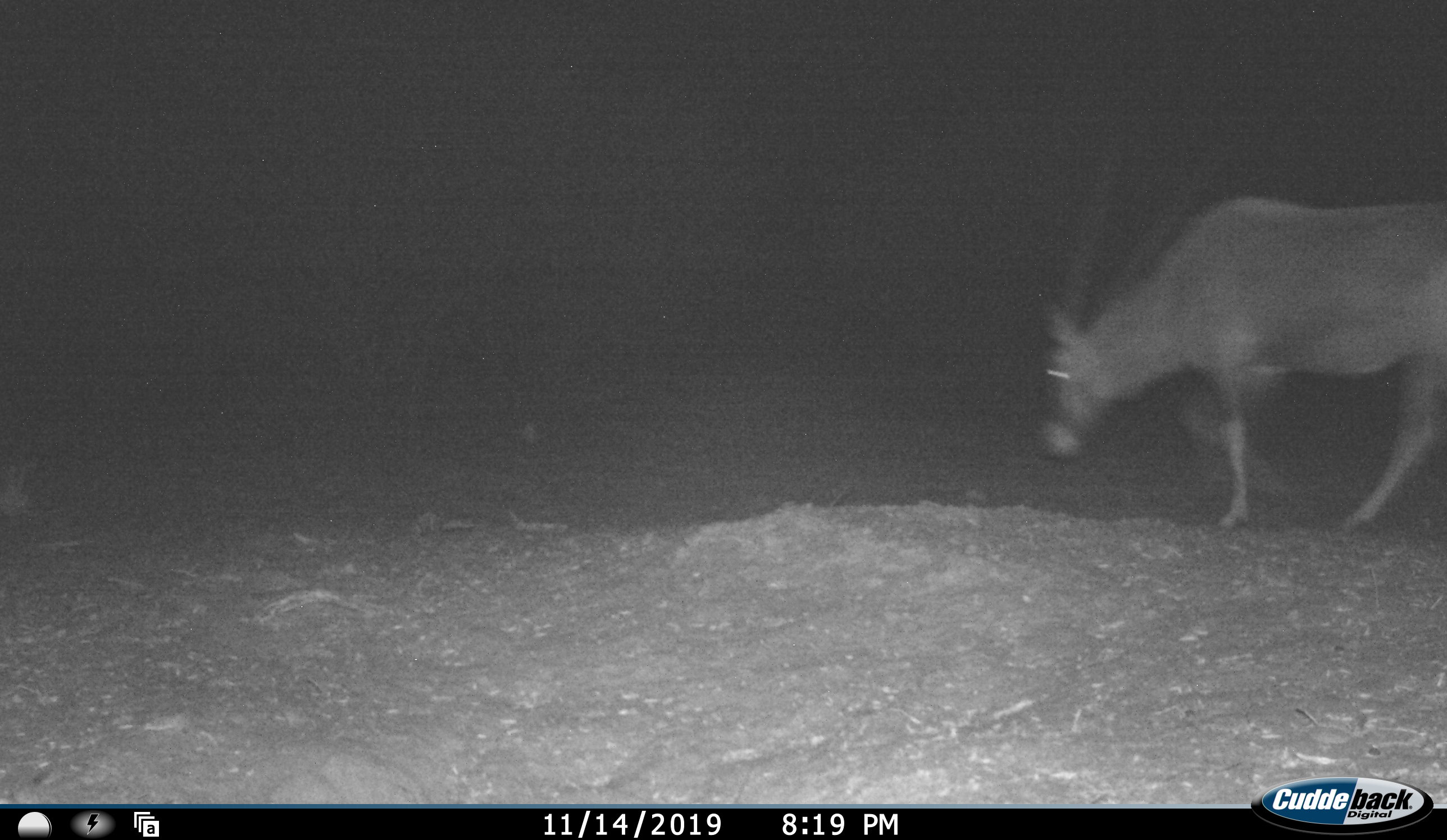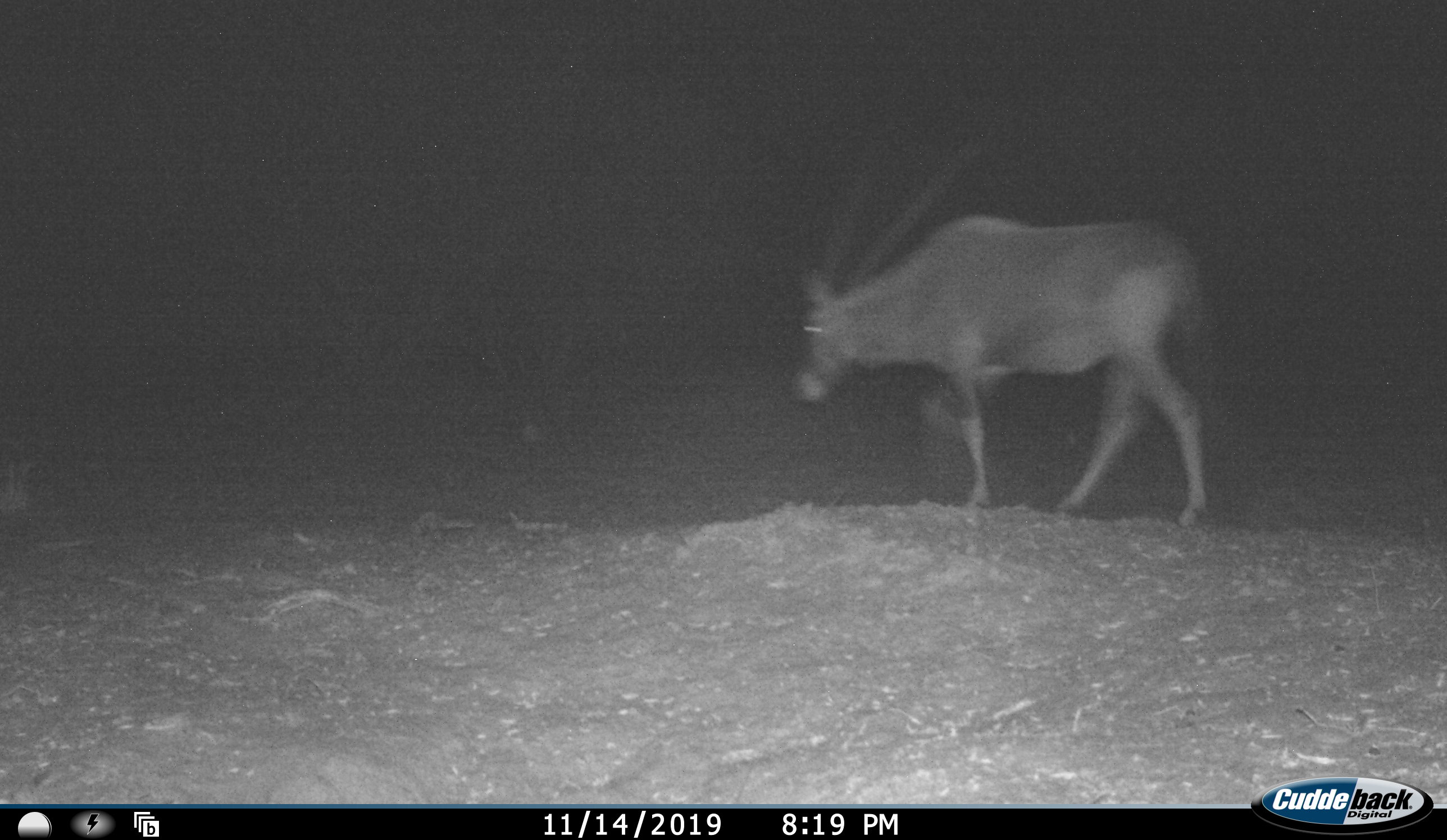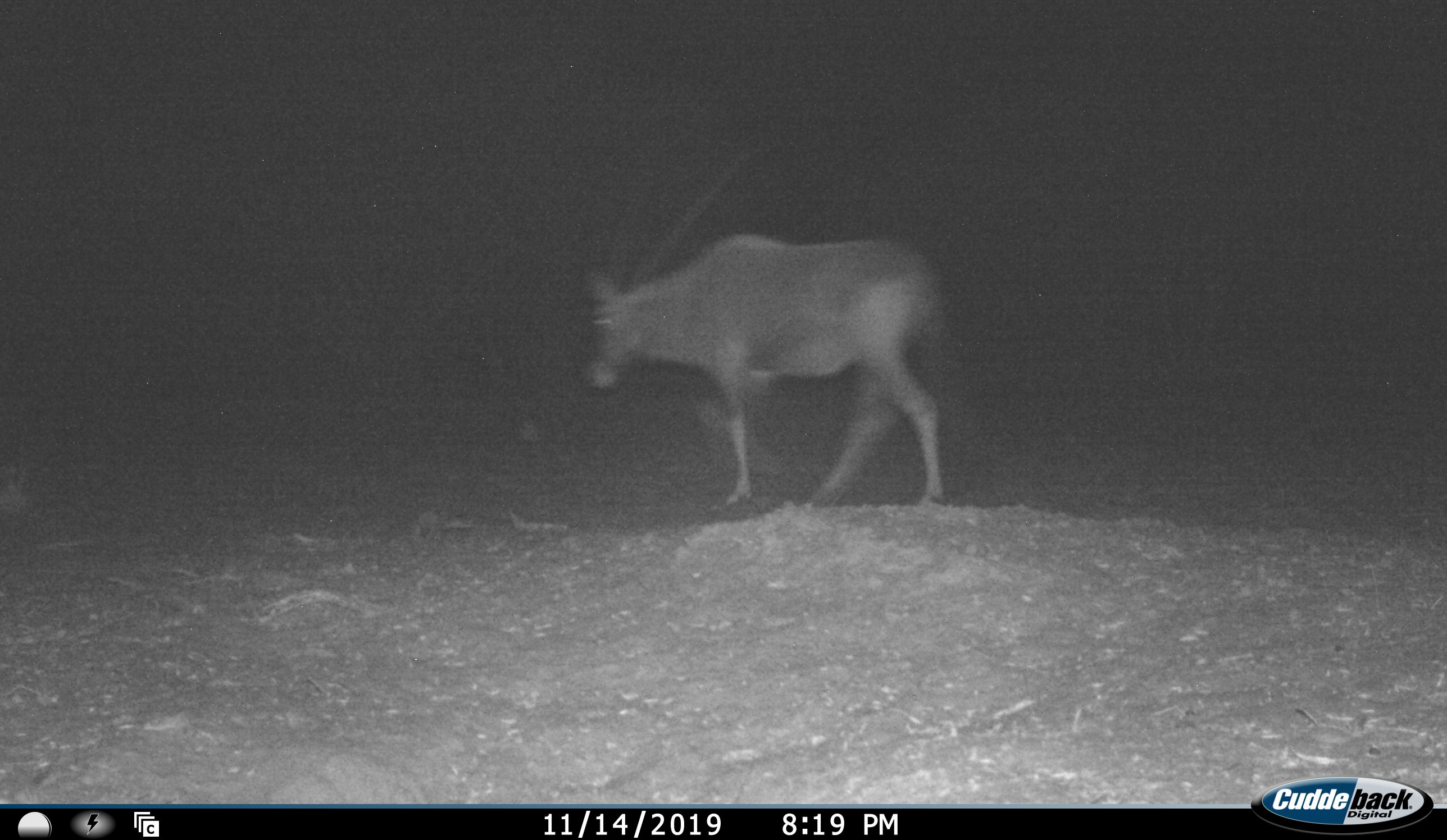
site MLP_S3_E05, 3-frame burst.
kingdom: Animalia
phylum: Chordata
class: Mammalia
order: Artiodactyla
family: Bovidae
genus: Oryx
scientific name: Oryx gazella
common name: gemsbok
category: oryx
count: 1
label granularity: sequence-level